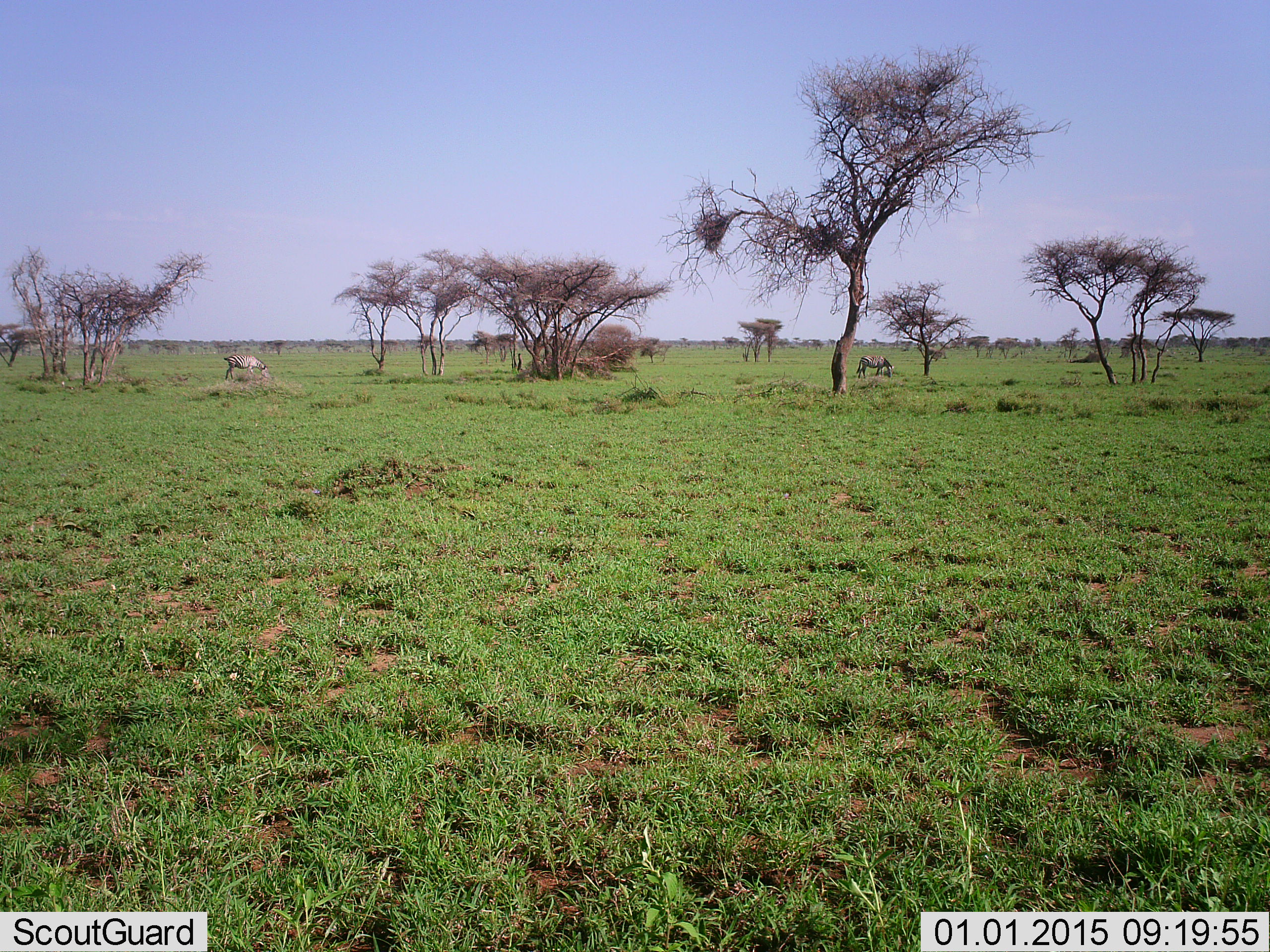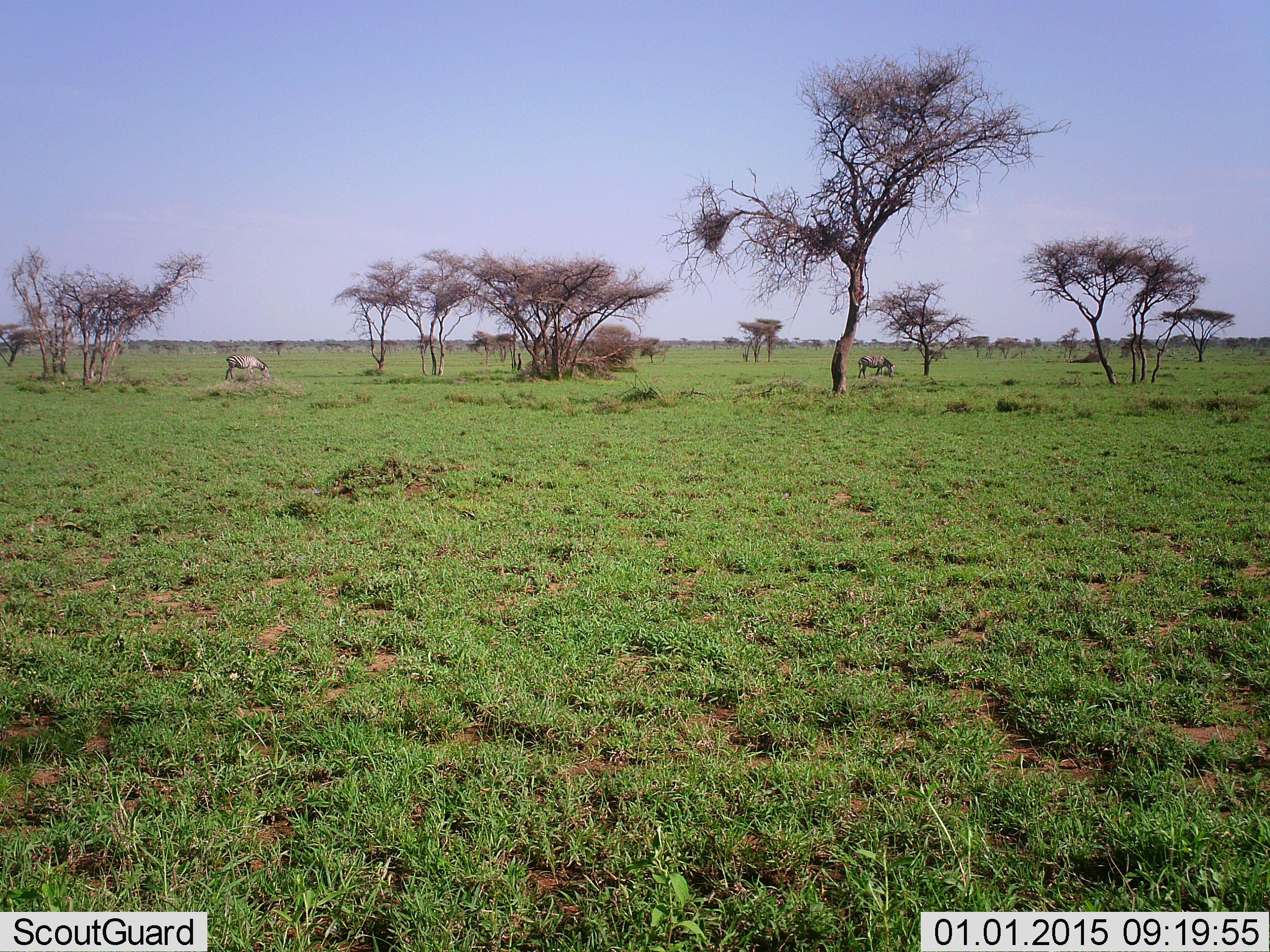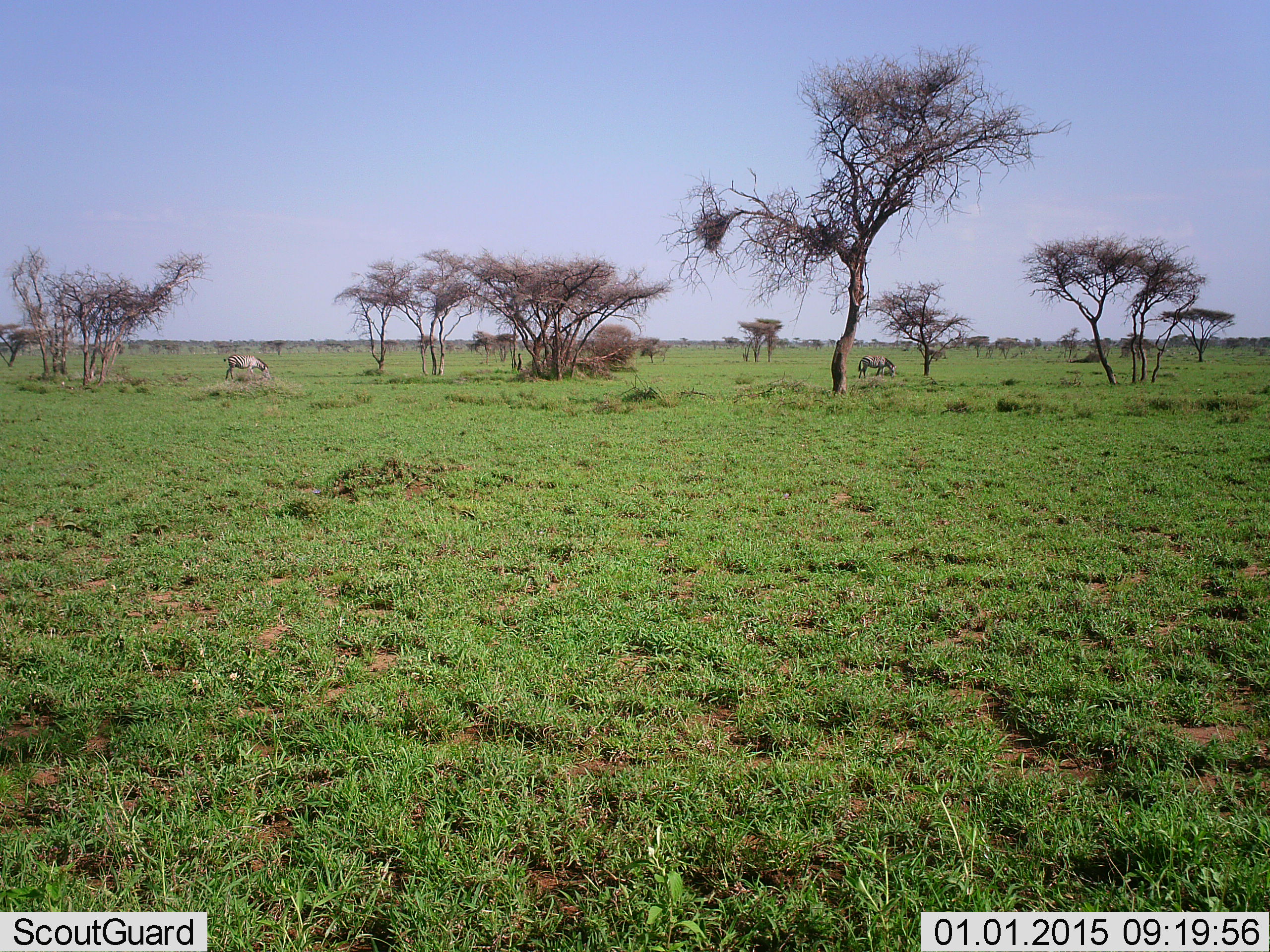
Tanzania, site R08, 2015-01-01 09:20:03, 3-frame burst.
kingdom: Animalia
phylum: Chordata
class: Mammalia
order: Perissodactyla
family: Equidae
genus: Equus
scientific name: Equus quagga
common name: plains zebra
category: zebra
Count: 2.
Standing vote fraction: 20%.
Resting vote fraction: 0%.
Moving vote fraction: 0%.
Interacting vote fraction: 0%.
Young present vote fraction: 0%.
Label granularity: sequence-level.